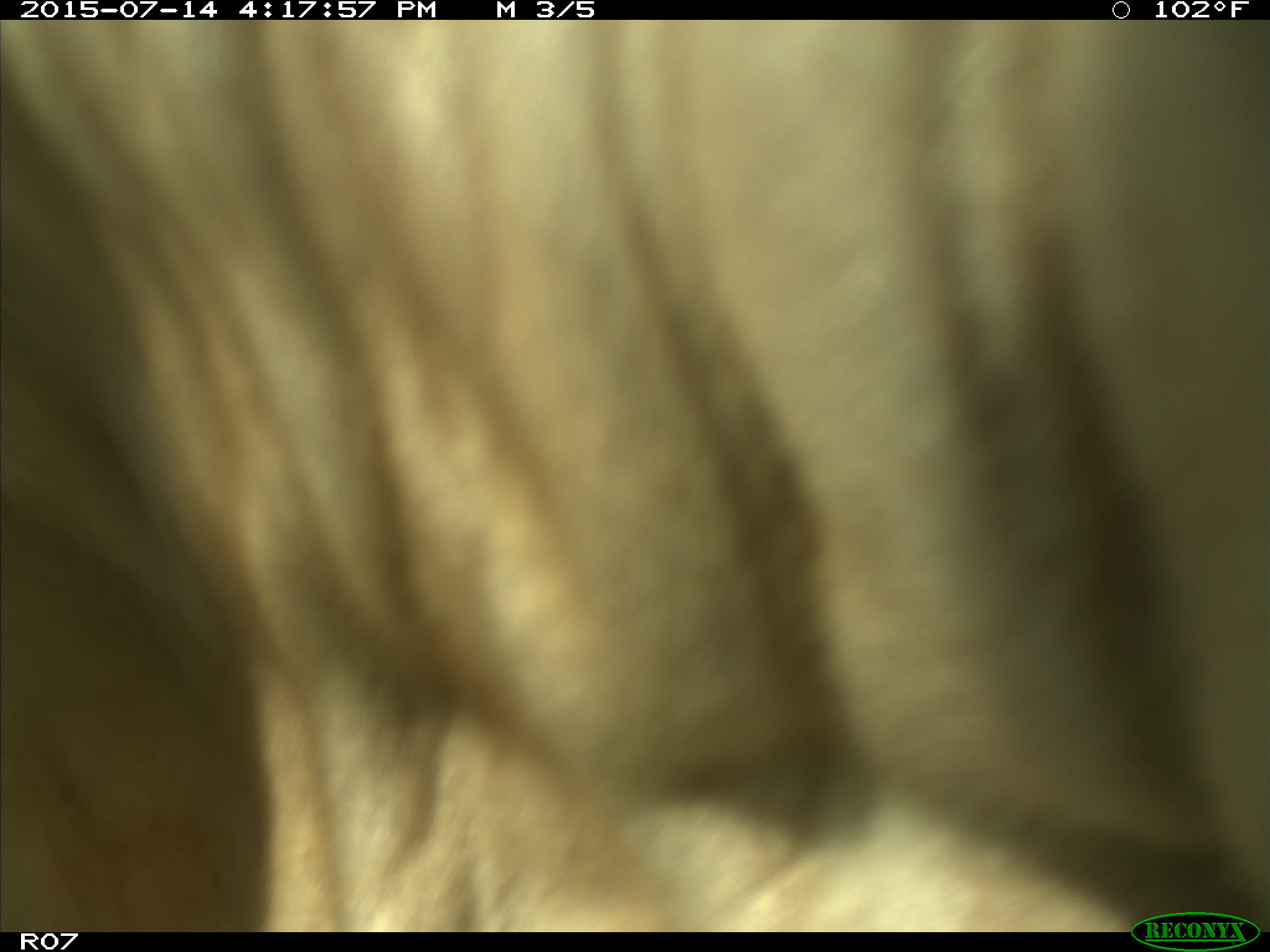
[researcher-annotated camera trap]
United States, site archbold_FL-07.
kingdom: Animalia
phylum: Chordata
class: Mammalia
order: Artiodactyla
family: Bovidae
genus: Bos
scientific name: Bos taurus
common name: domestic cow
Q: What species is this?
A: Bos taurus (domestic cow).